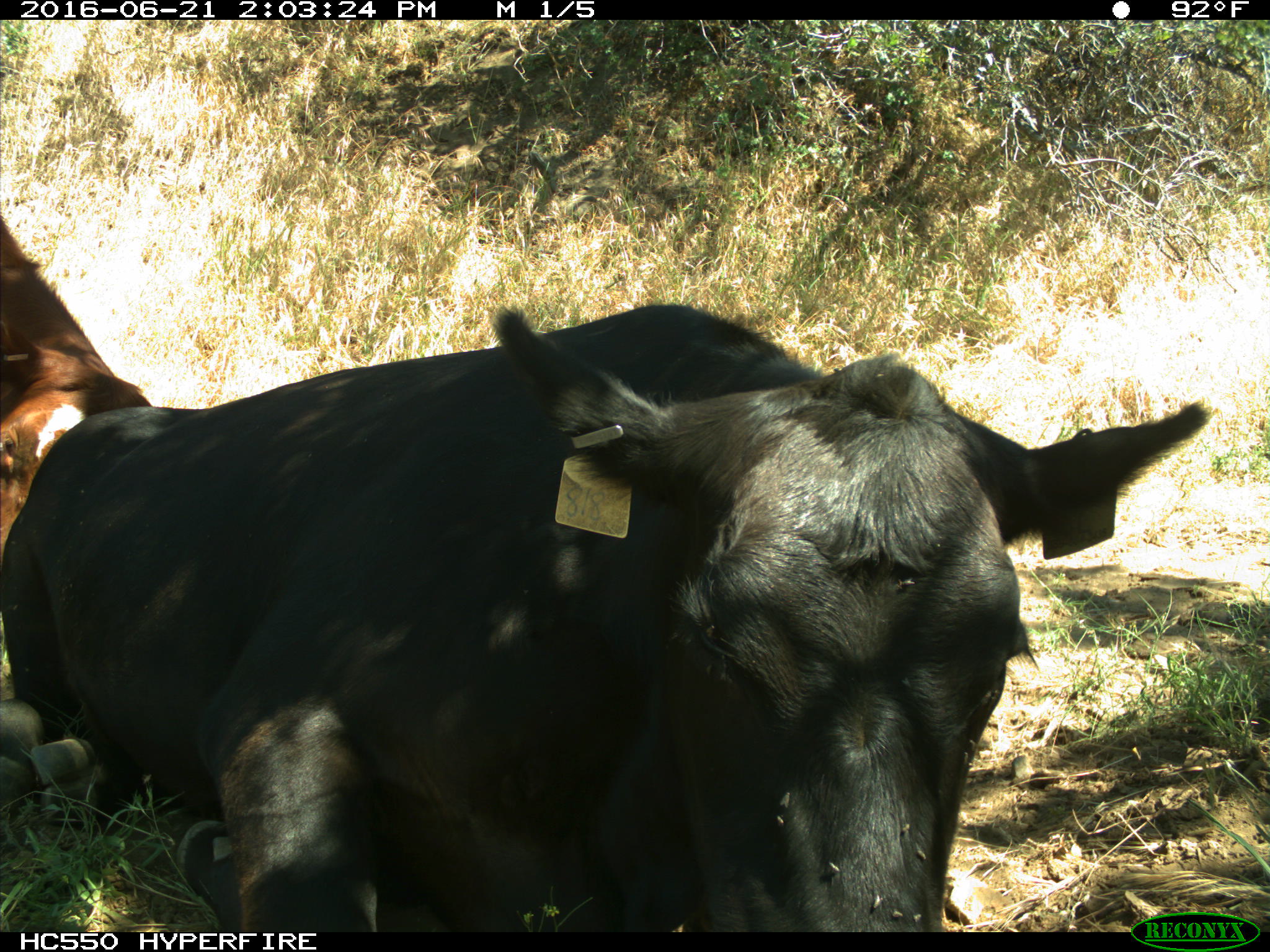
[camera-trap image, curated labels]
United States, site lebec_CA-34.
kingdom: Animalia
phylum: Chordata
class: Mammalia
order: Artiodactyla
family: Bovidae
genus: Bos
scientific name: Bos taurus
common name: domestic cow